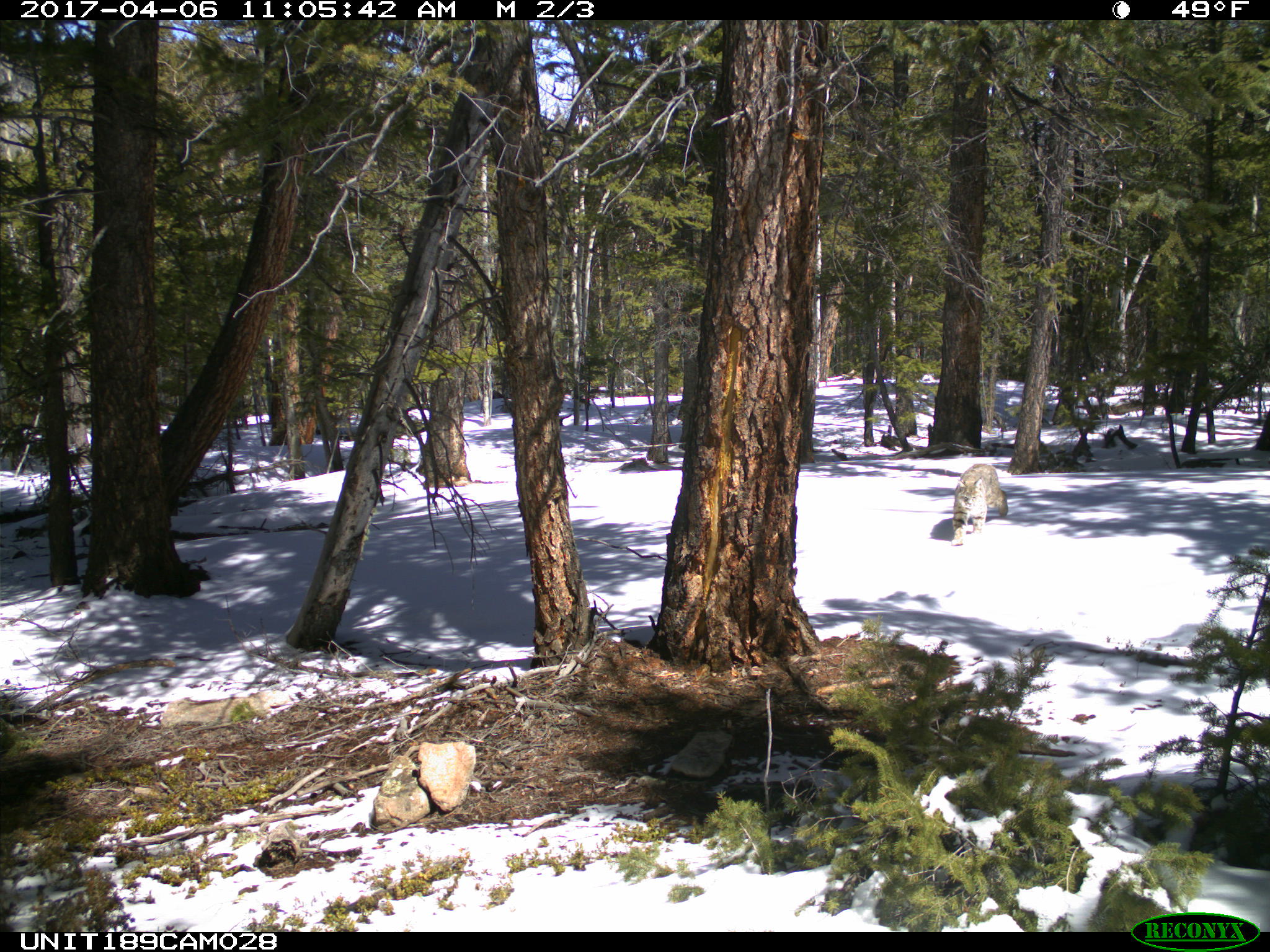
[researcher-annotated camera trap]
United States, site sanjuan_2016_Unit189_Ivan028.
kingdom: Animalia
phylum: Chordata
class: Mammalia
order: Carnivora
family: Felidae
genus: Lynx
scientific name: Lynx rufus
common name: bobcat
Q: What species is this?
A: Lynx rufus (bobcat).